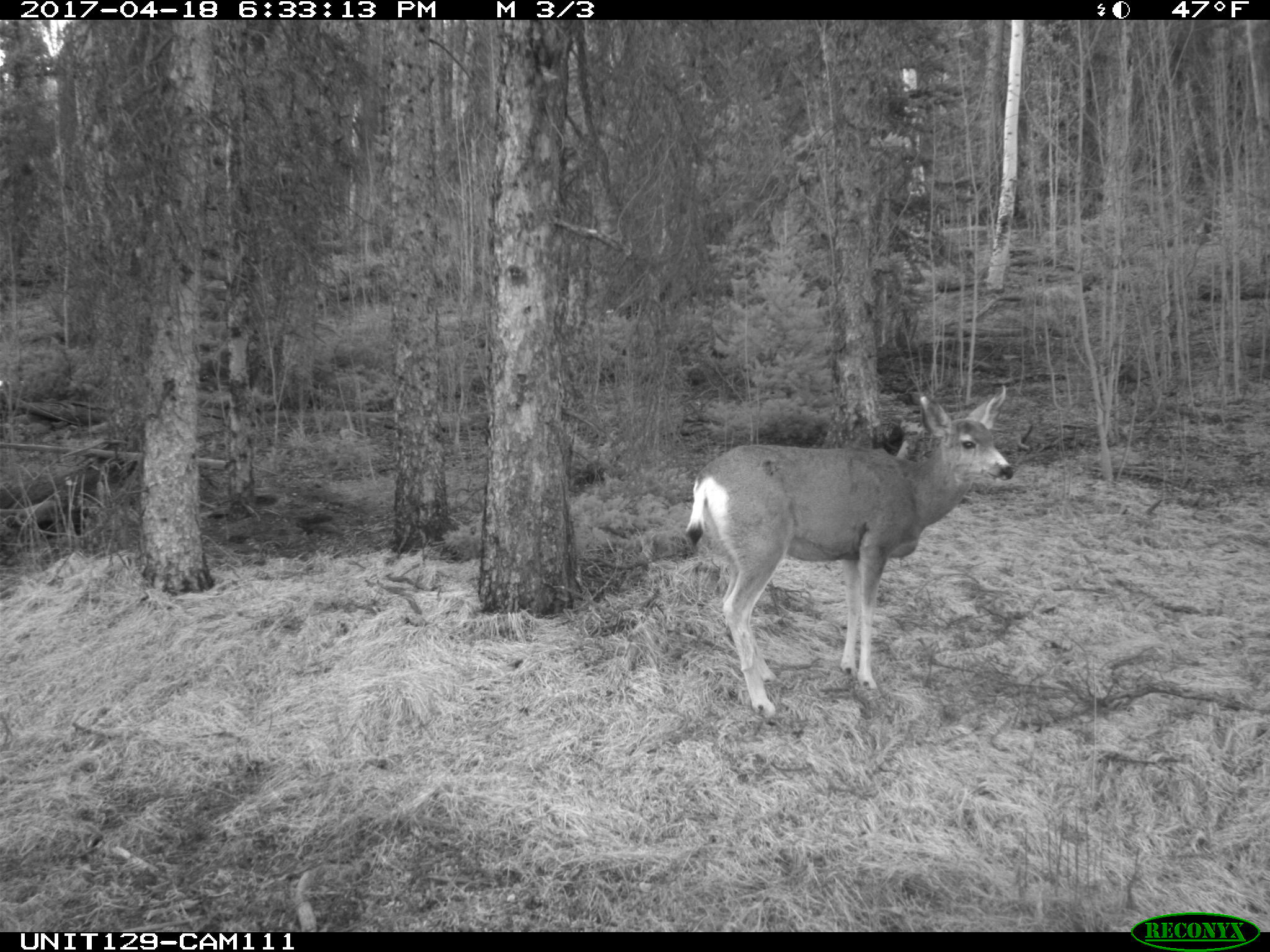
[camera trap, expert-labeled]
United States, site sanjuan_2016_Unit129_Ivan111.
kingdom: Animalia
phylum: Chordata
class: Mammalia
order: Artiodactyla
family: Cervidae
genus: Odocoileus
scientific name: Odocoileus hemionus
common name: mule deer